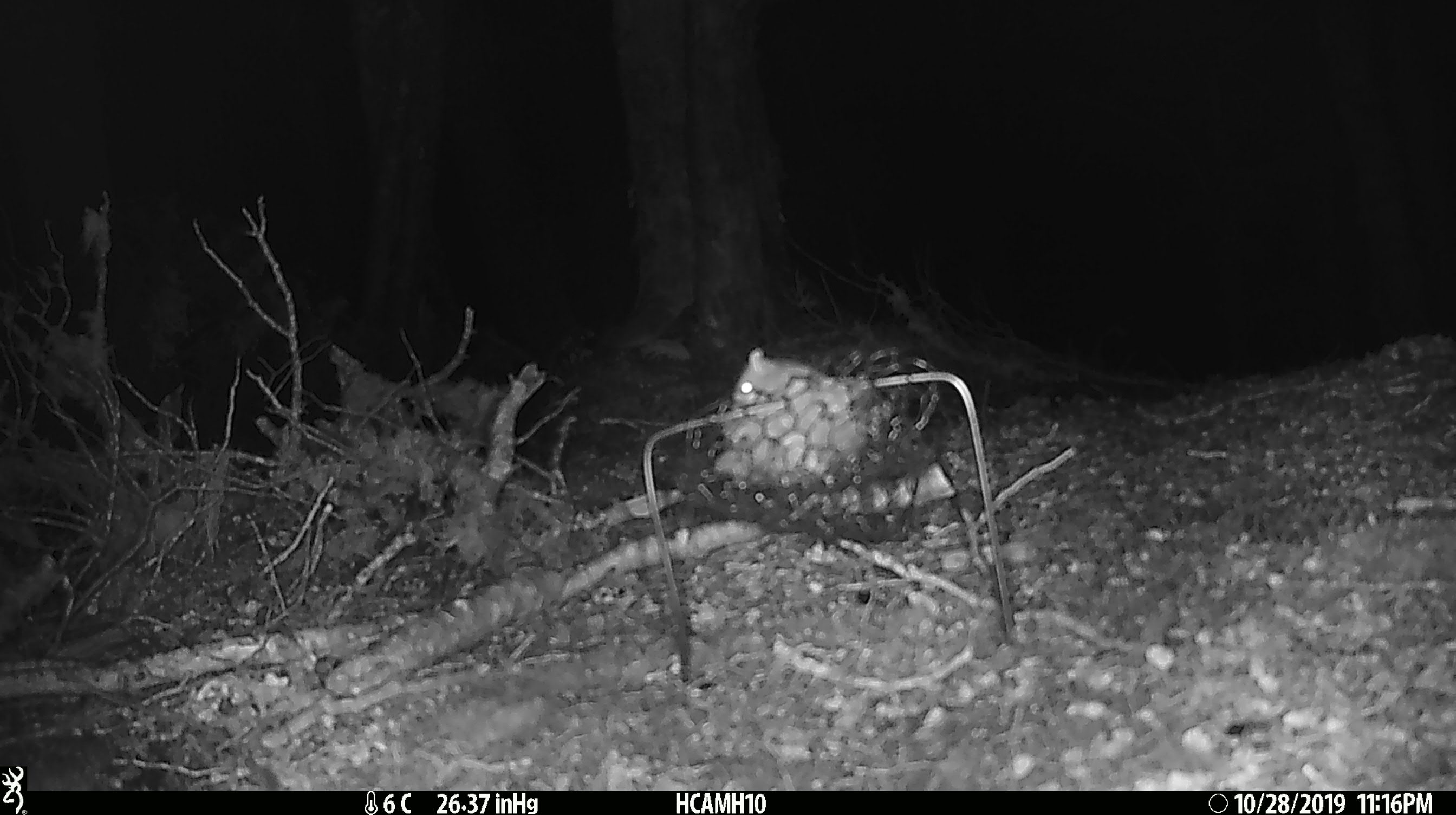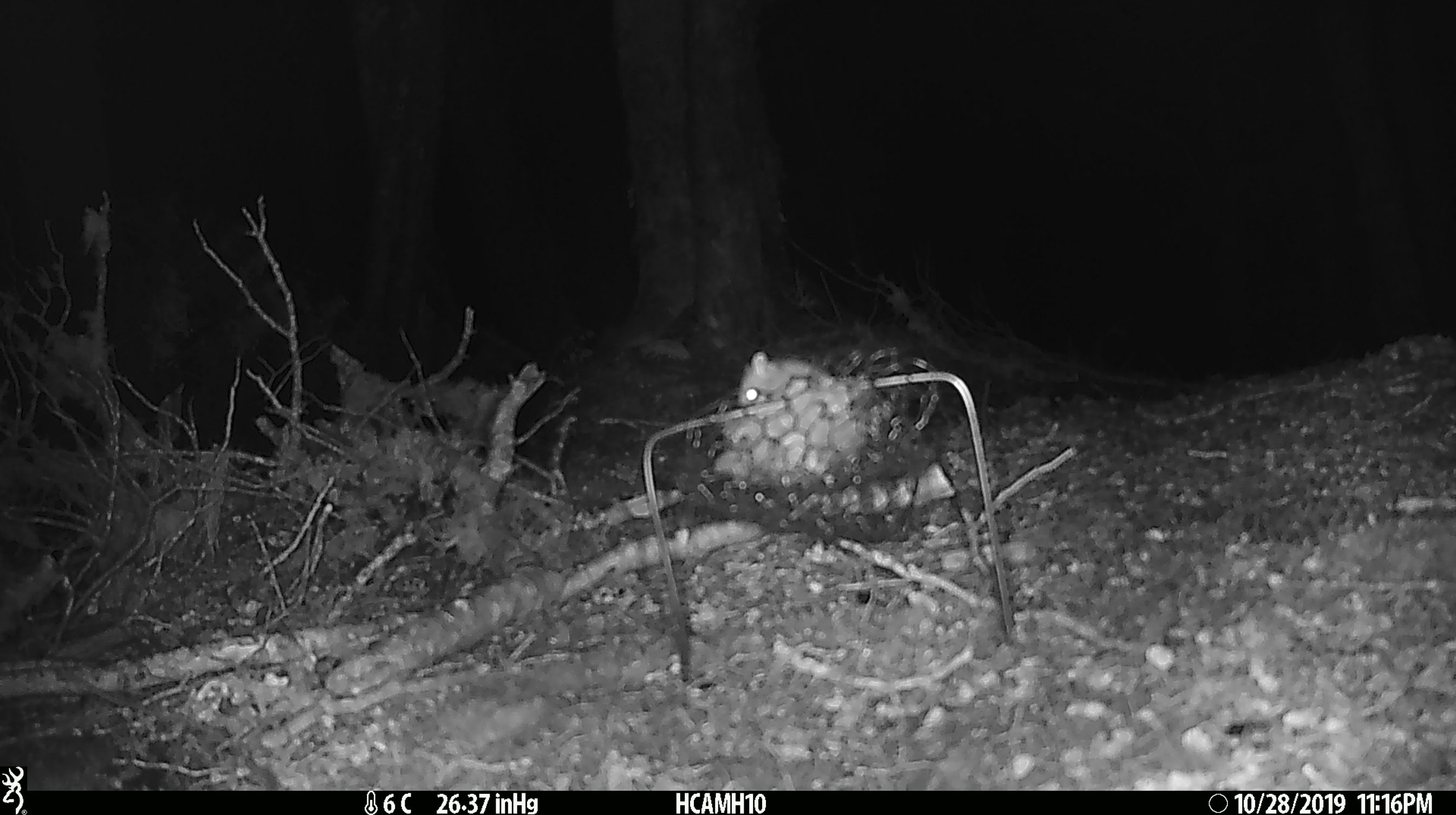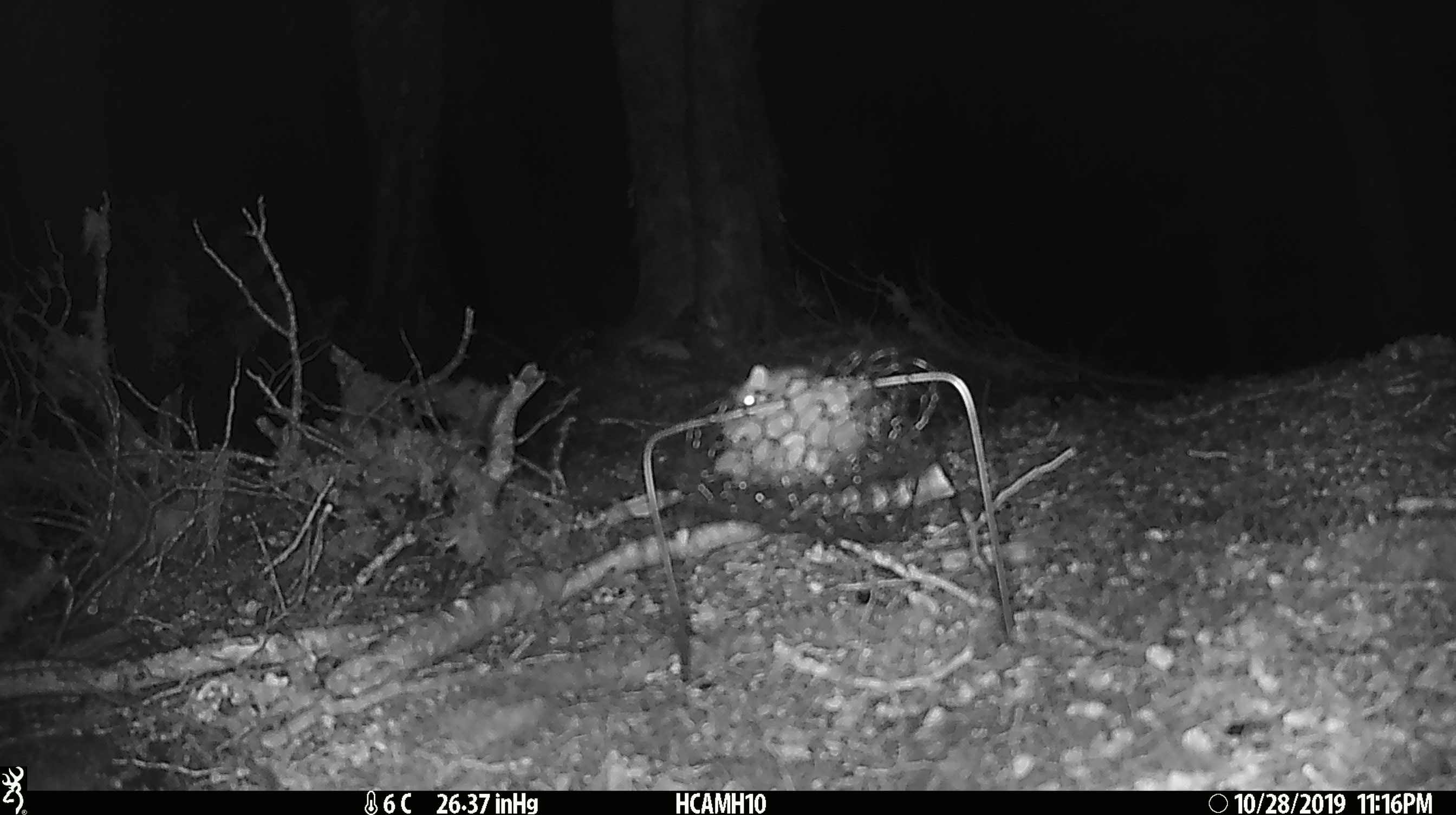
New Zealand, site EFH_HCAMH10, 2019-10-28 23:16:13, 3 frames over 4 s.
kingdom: Animalia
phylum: Chordata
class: Mammalia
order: Rodentia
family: Muridae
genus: Mus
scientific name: Mus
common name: mouse